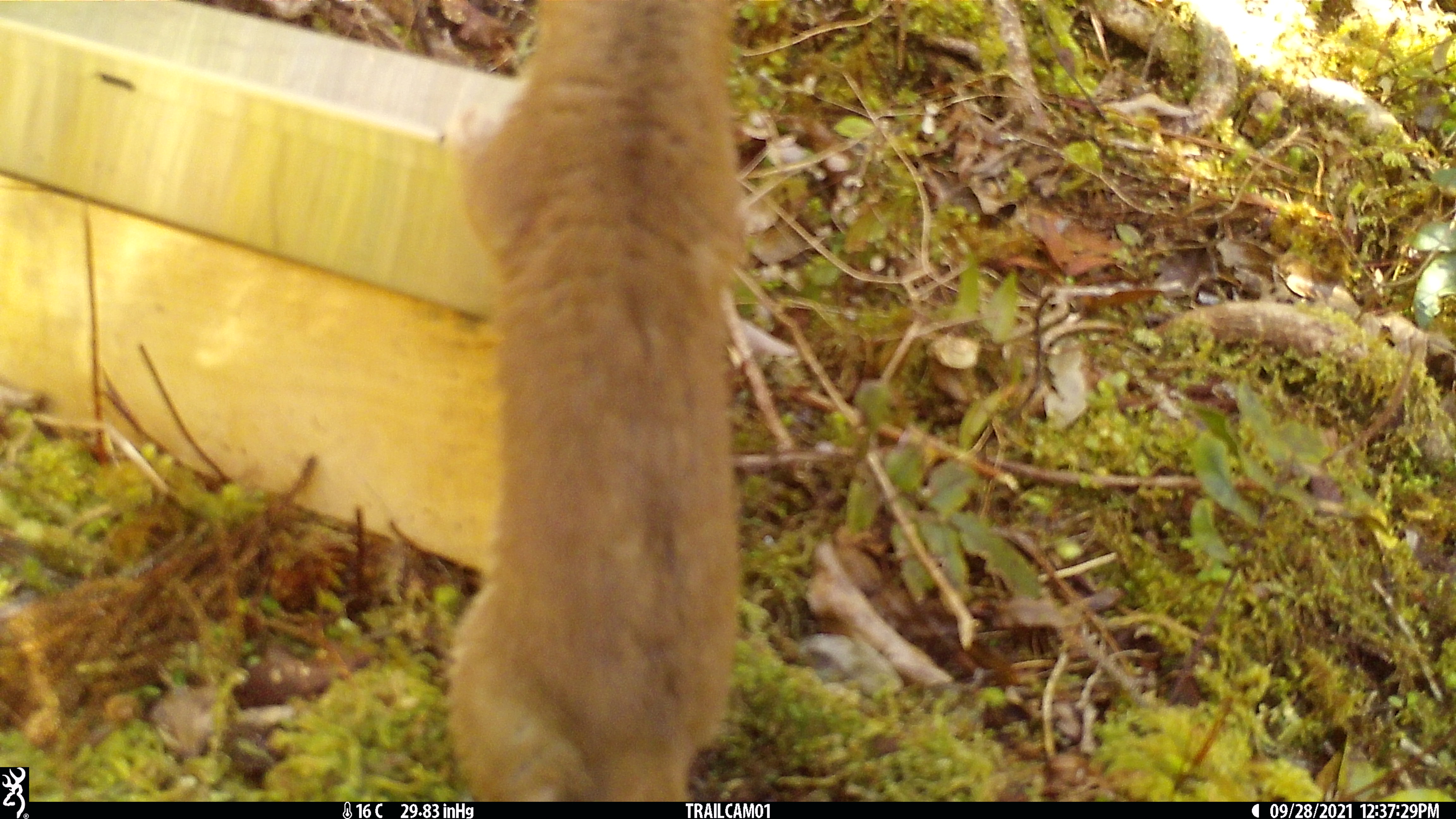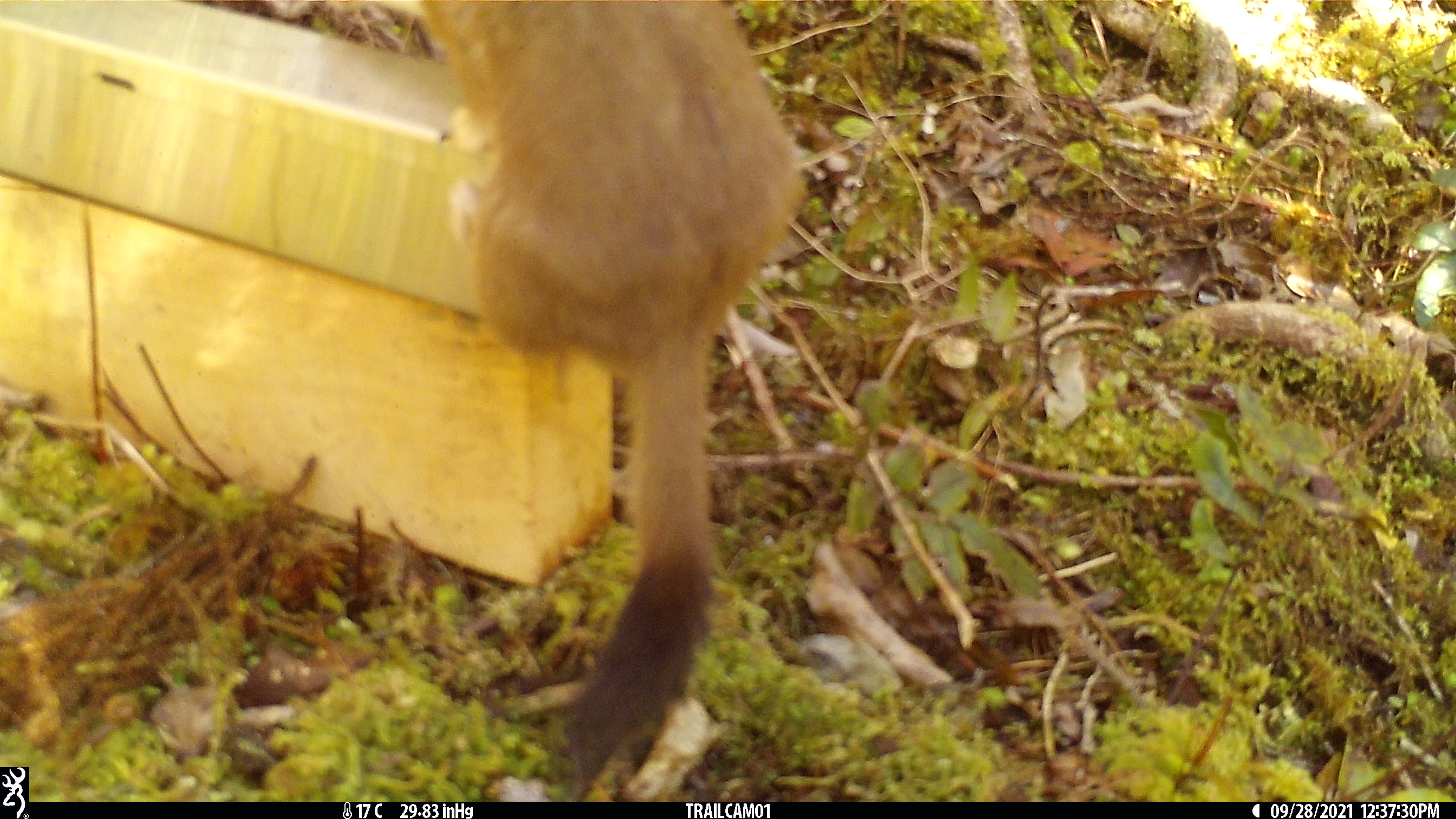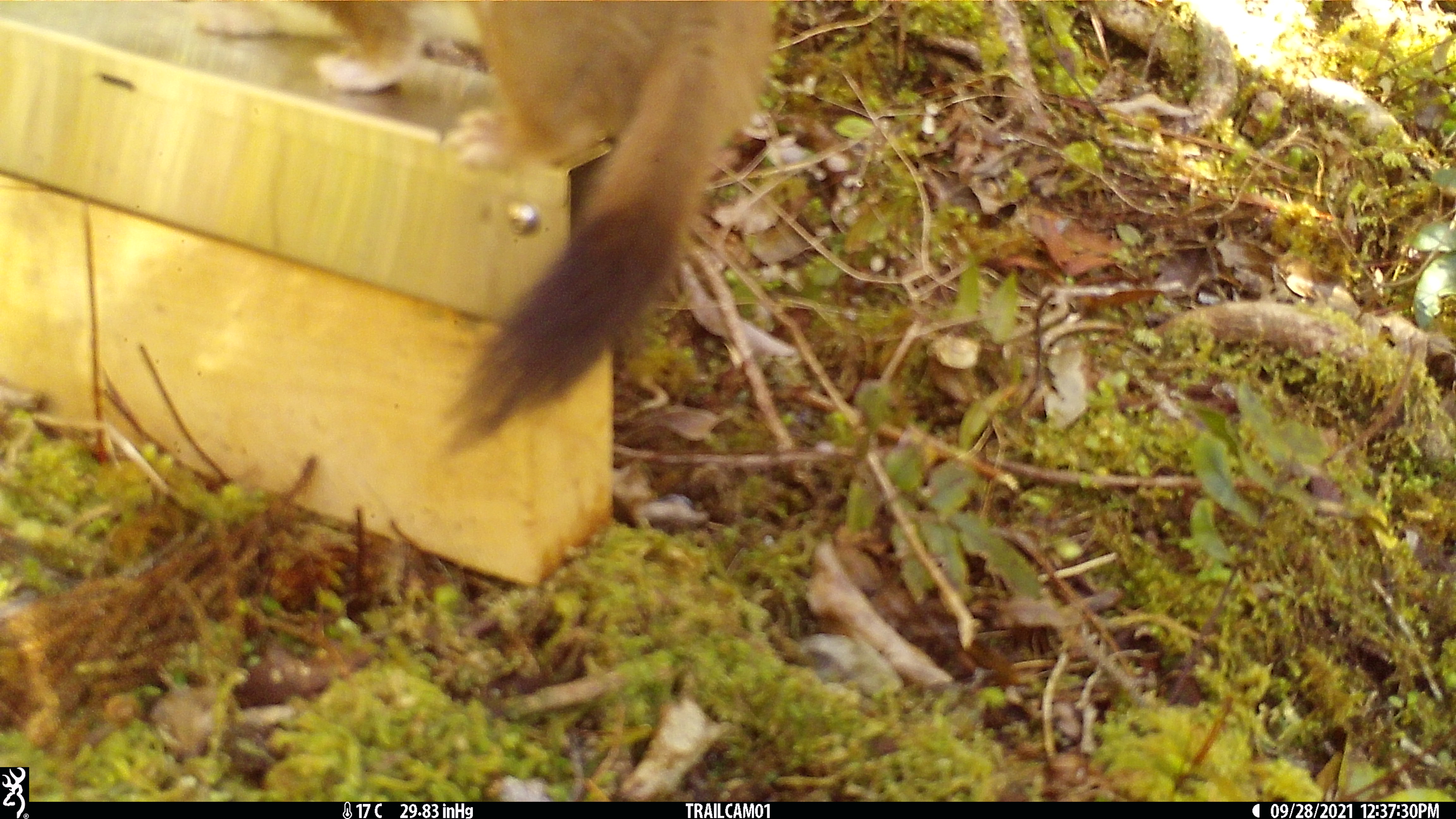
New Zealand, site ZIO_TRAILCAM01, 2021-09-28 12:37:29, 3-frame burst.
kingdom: Animalia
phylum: Chordata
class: Mammalia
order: Carnivora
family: Mustelidae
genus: Mustela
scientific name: Mustela erminea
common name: stoat